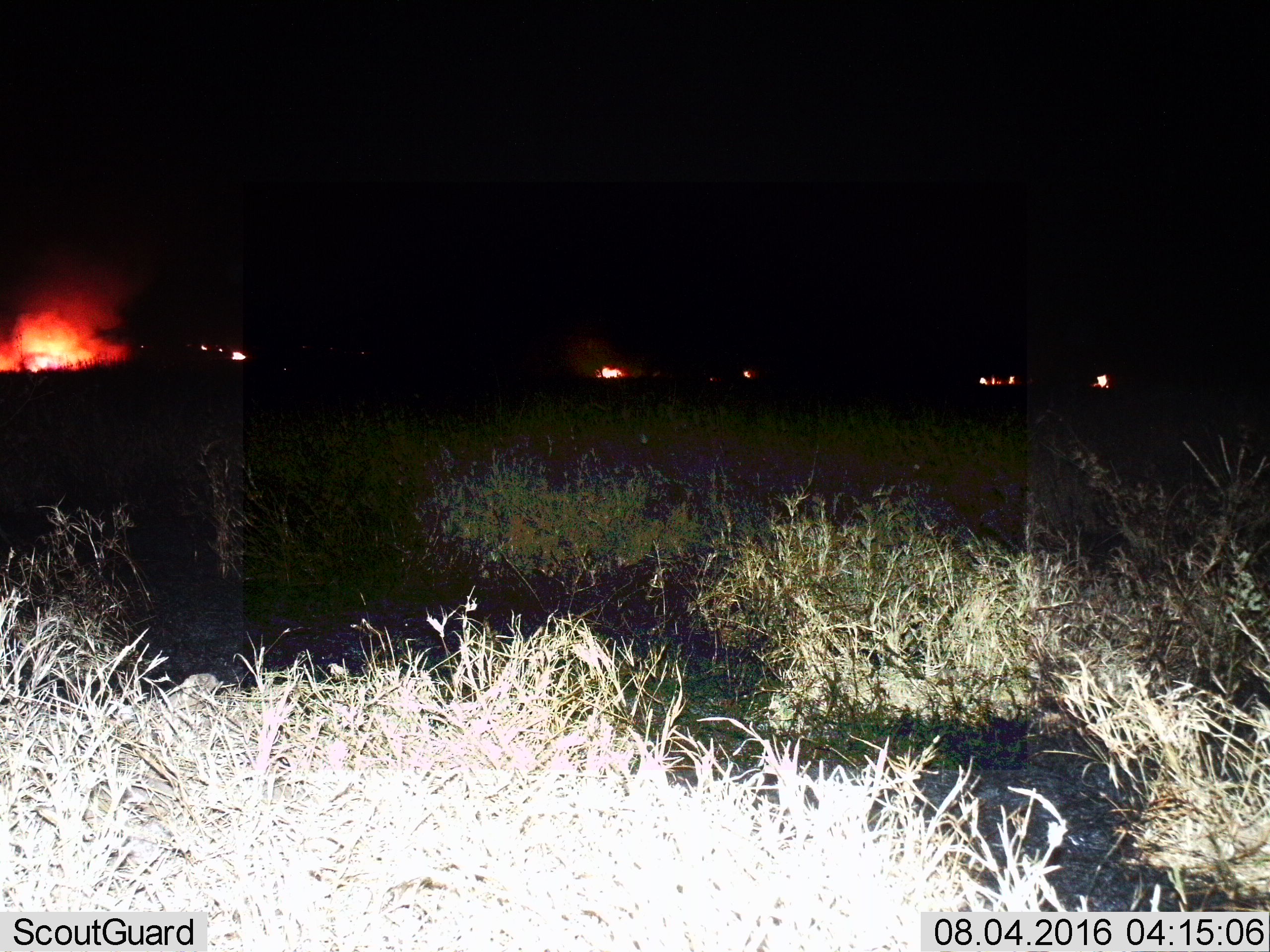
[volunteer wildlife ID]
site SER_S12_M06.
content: unidentified animal